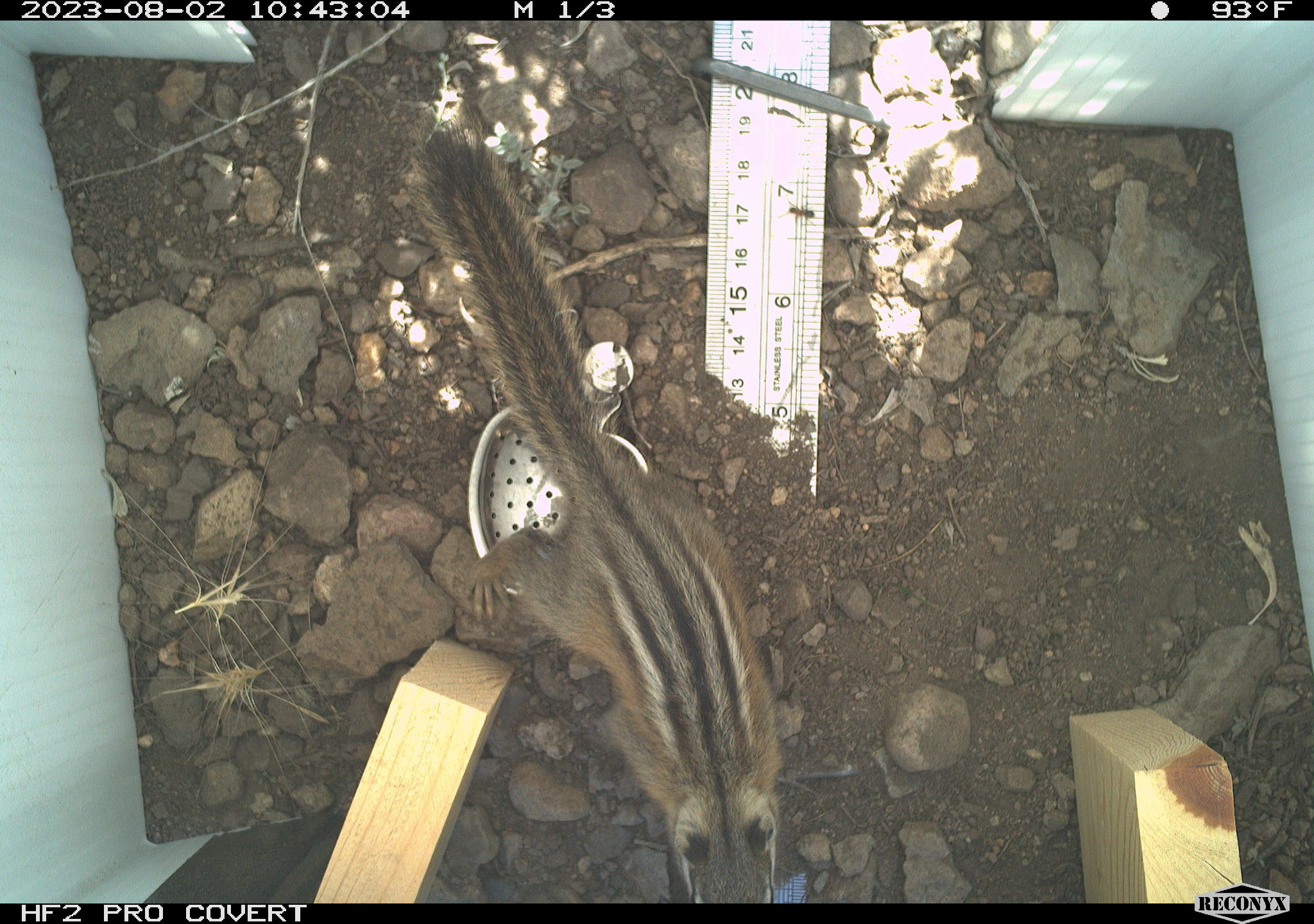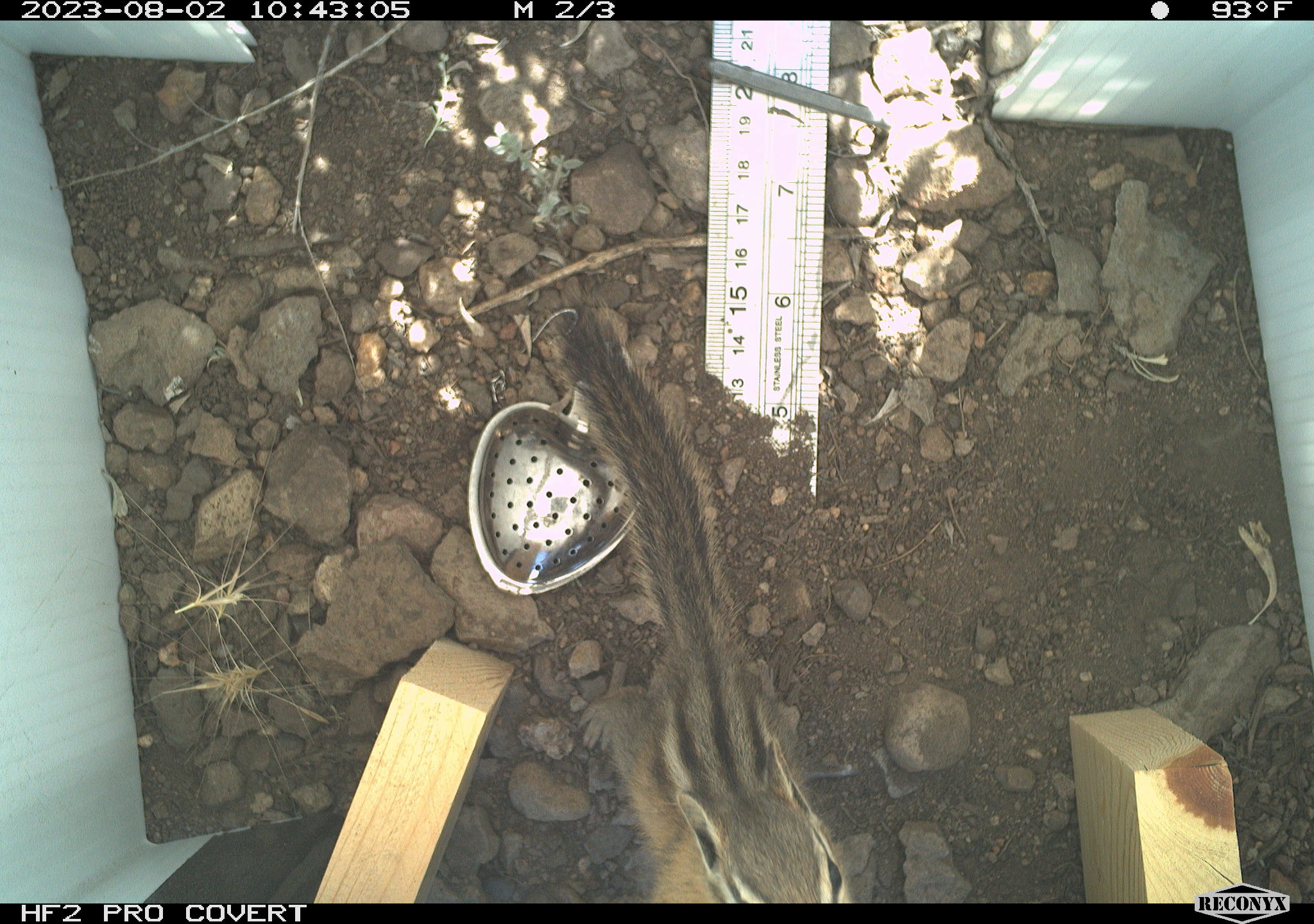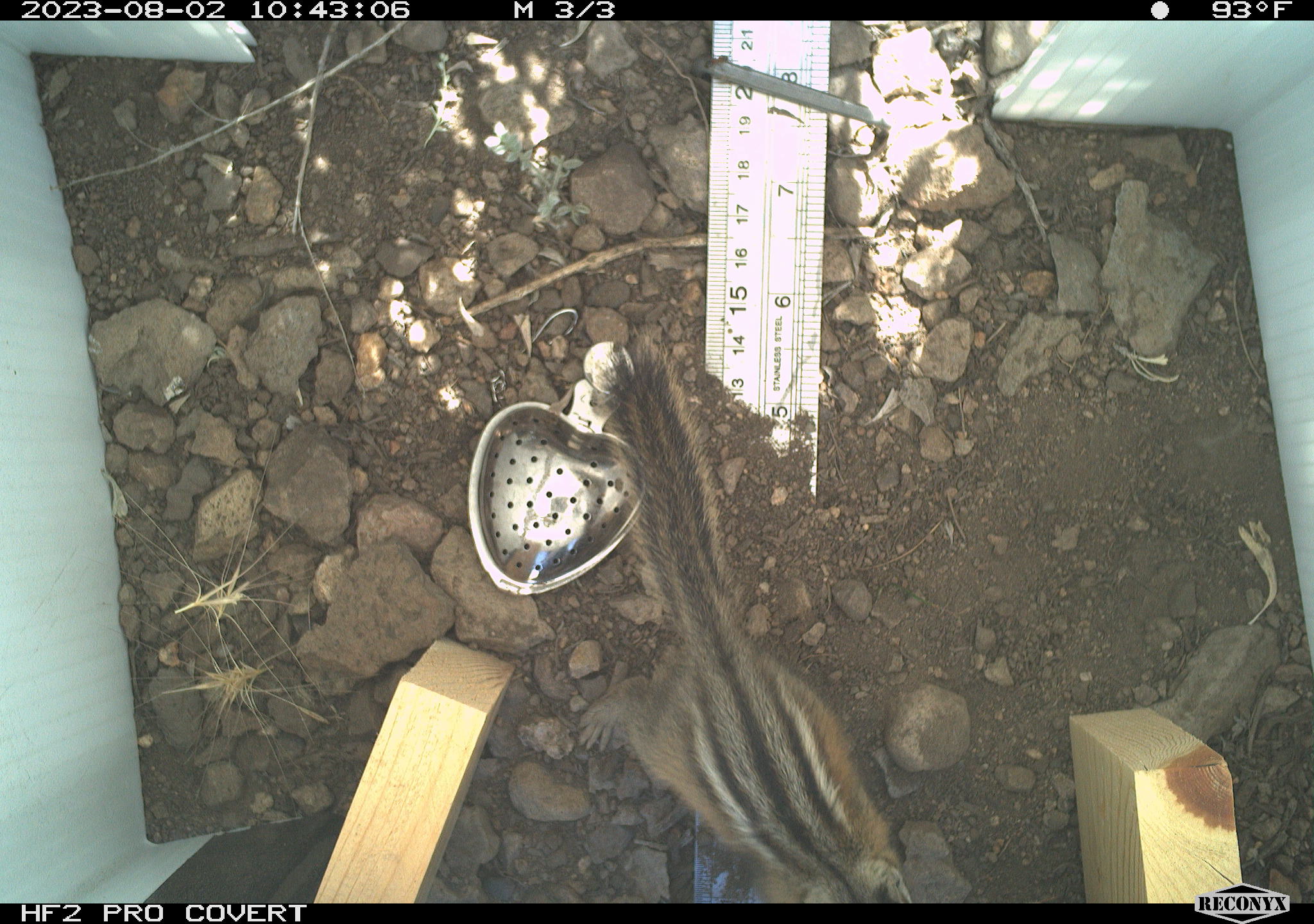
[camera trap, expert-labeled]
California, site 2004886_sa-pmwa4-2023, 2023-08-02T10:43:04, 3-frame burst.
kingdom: Animalia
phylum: Chordata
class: Mammalia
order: Rodentia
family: Sciuridae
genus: Neotamias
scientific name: Neotamias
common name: western chipmunks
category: neotamias species